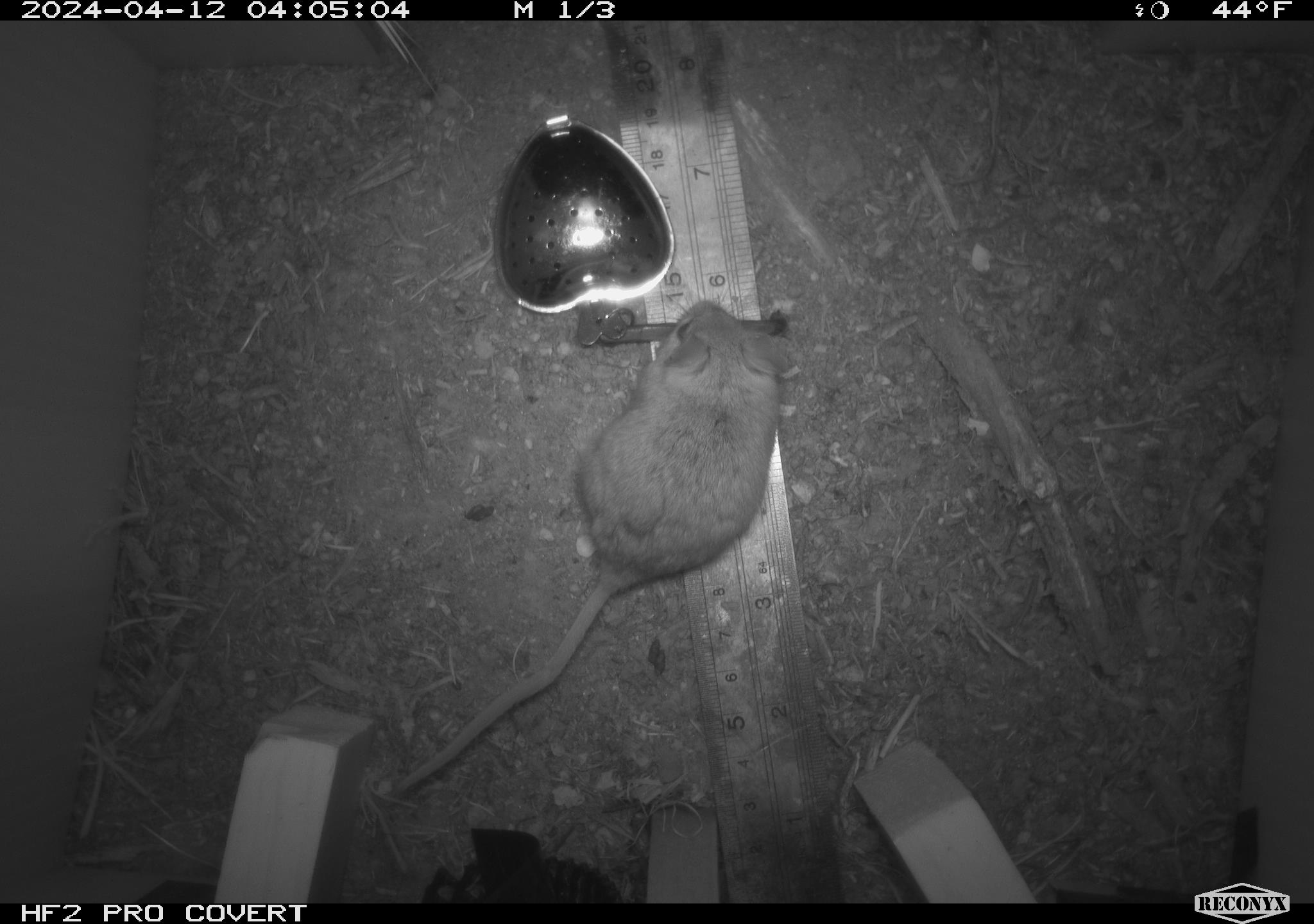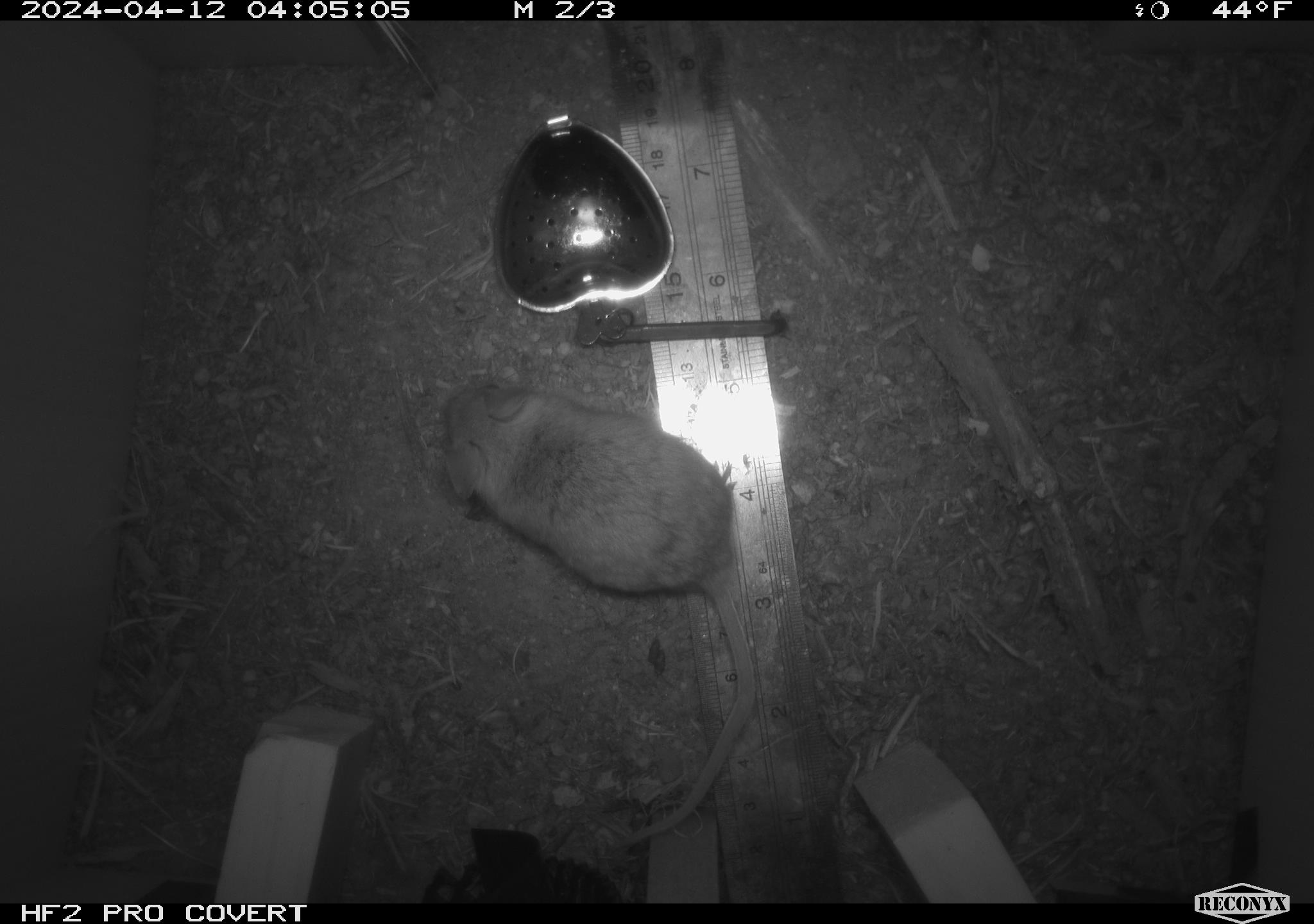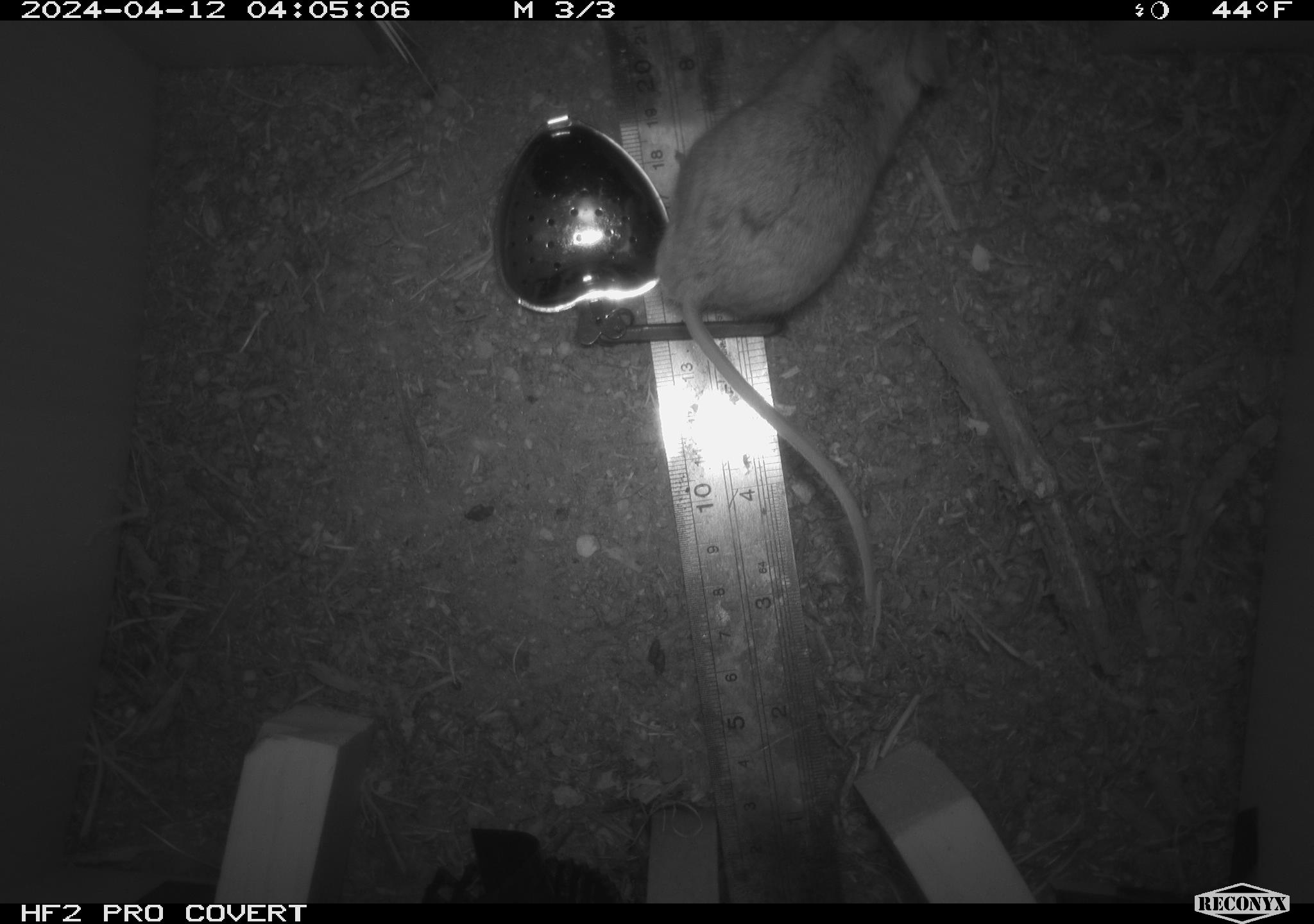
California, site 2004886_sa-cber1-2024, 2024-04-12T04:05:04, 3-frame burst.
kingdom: Animalia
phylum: Chordata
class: Mammalia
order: Rodentia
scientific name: Rodentia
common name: mouse species